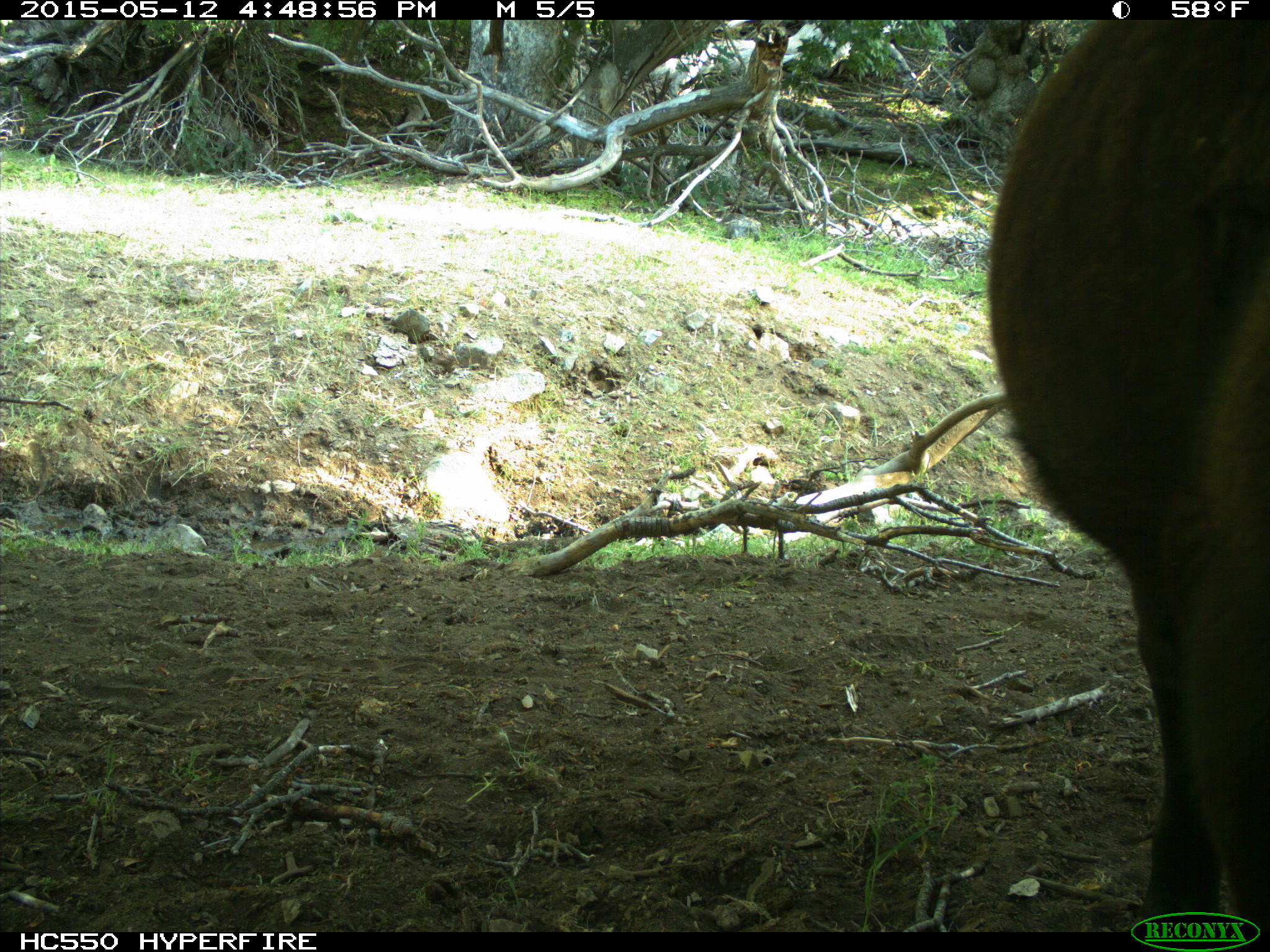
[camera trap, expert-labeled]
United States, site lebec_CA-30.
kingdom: Animalia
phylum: Chordata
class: Mammalia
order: Artiodactyla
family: Bovidae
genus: Bos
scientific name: Bos taurus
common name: domestic cow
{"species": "Bos taurus (domestic cow)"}